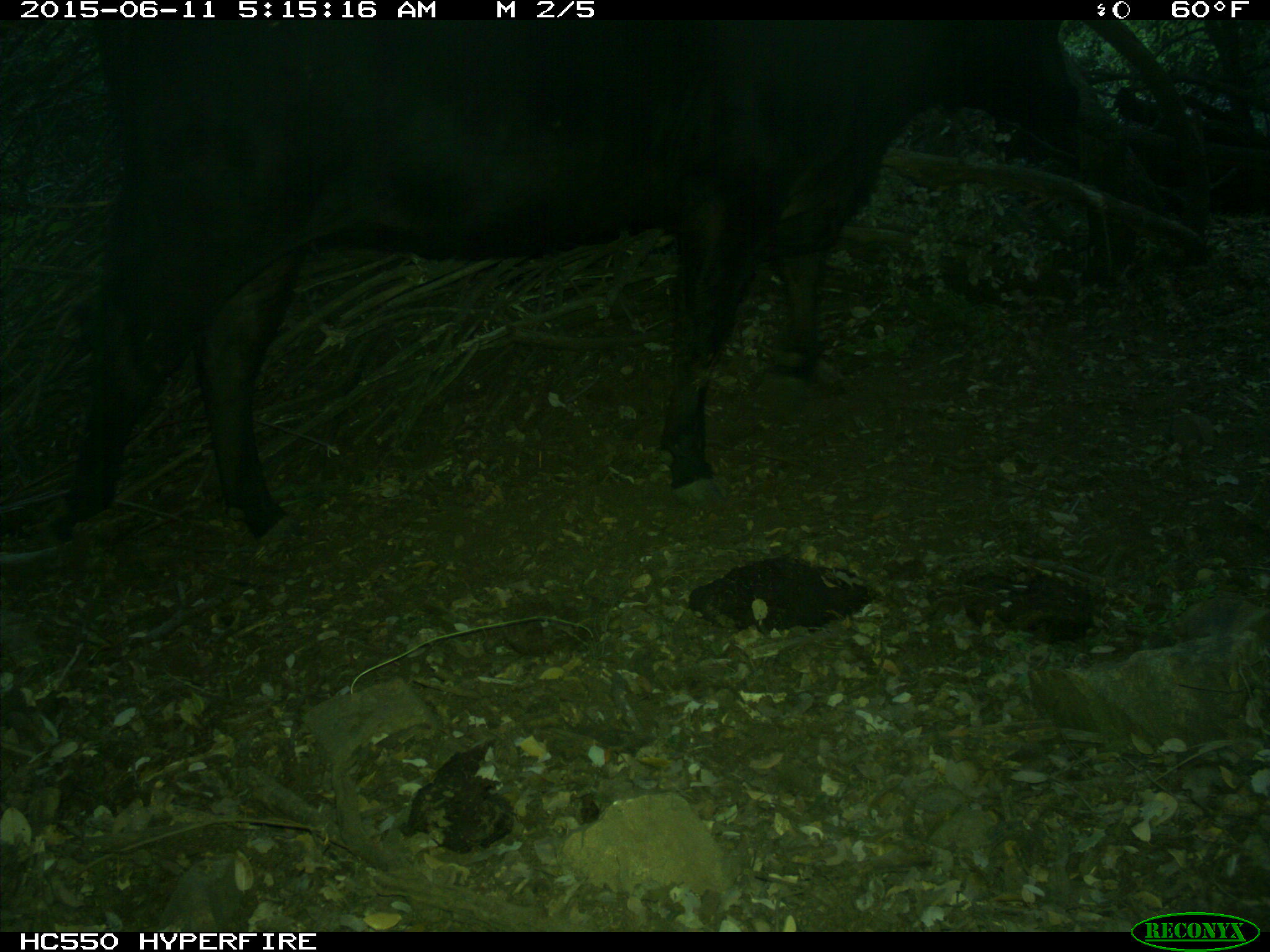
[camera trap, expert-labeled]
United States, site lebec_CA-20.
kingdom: Animalia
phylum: Chordata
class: Mammalia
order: Artiodactyla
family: Bovidae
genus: Bos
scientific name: Bos taurus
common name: domestic cow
Bos taurus (domestic cow).